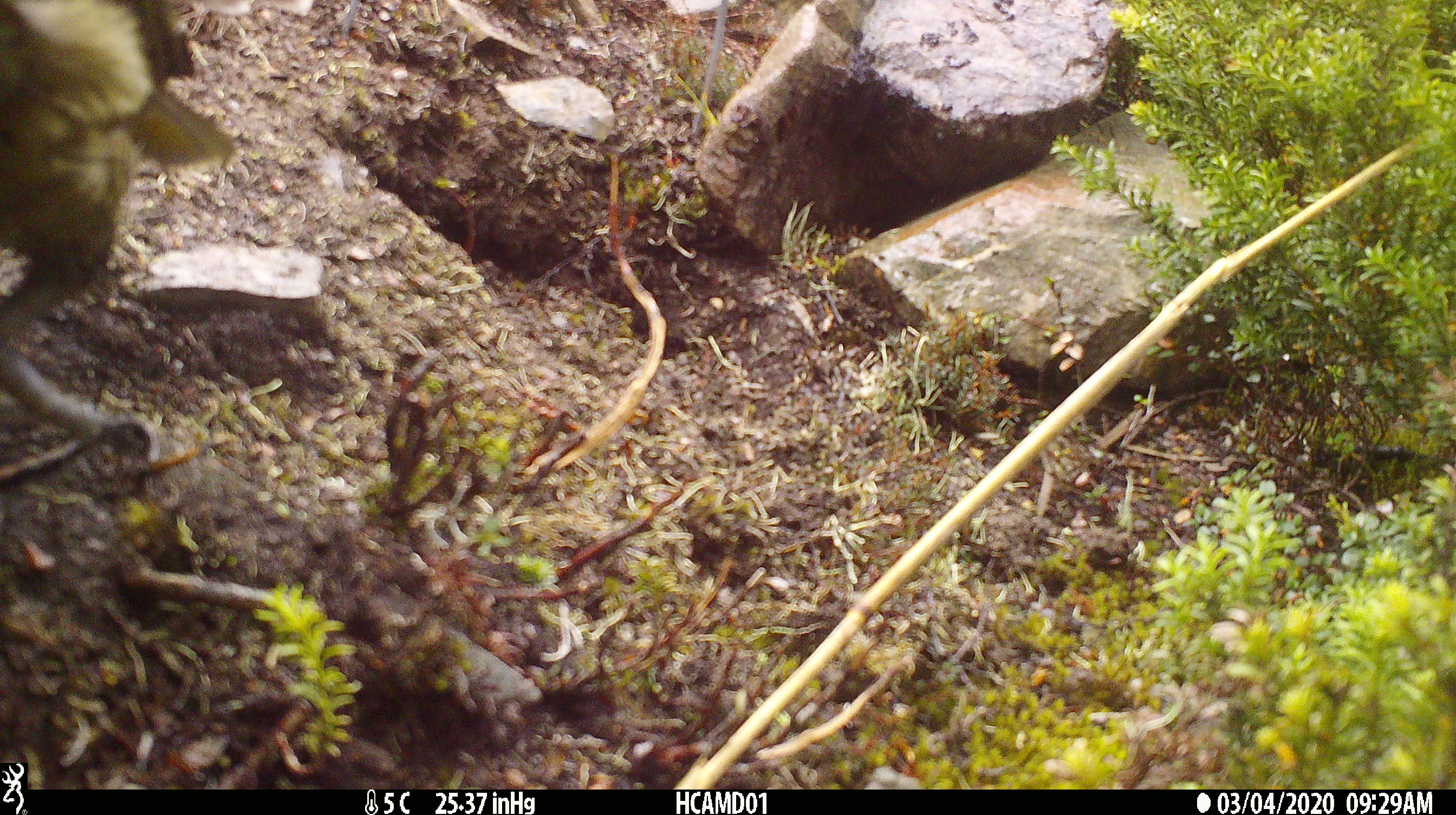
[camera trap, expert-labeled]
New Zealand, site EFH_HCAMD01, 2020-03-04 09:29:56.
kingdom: Animalia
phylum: Chordata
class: Aves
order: Psittaciformes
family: Strigopidae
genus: Nestor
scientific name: Nestor notabilis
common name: kea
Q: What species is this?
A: Kea (Nestor notabilis).